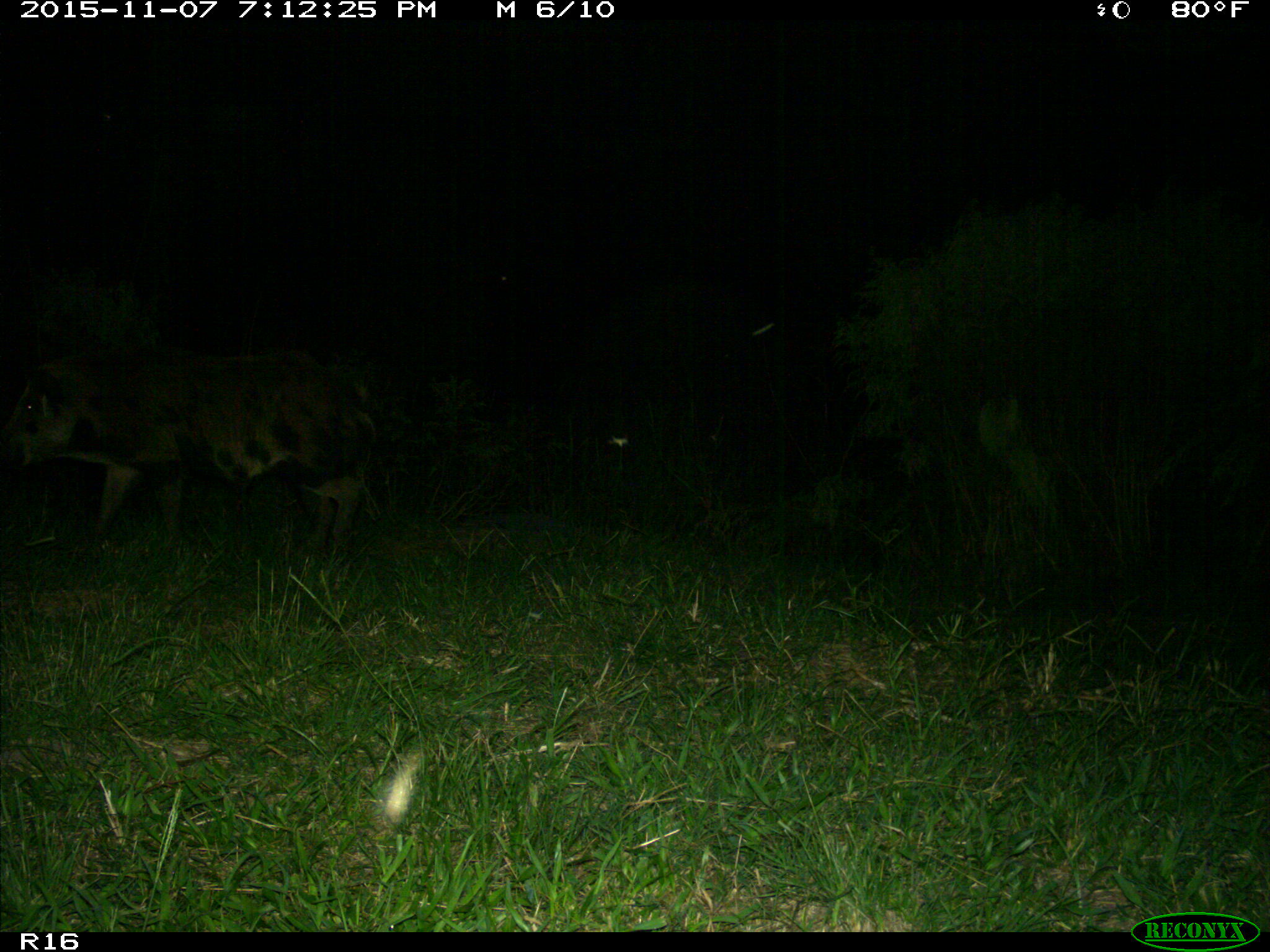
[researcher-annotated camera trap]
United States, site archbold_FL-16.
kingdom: Animalia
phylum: Chordata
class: Mammalia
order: Artiodactyla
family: Suidae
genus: Sus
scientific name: Sus scrofa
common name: wild boar